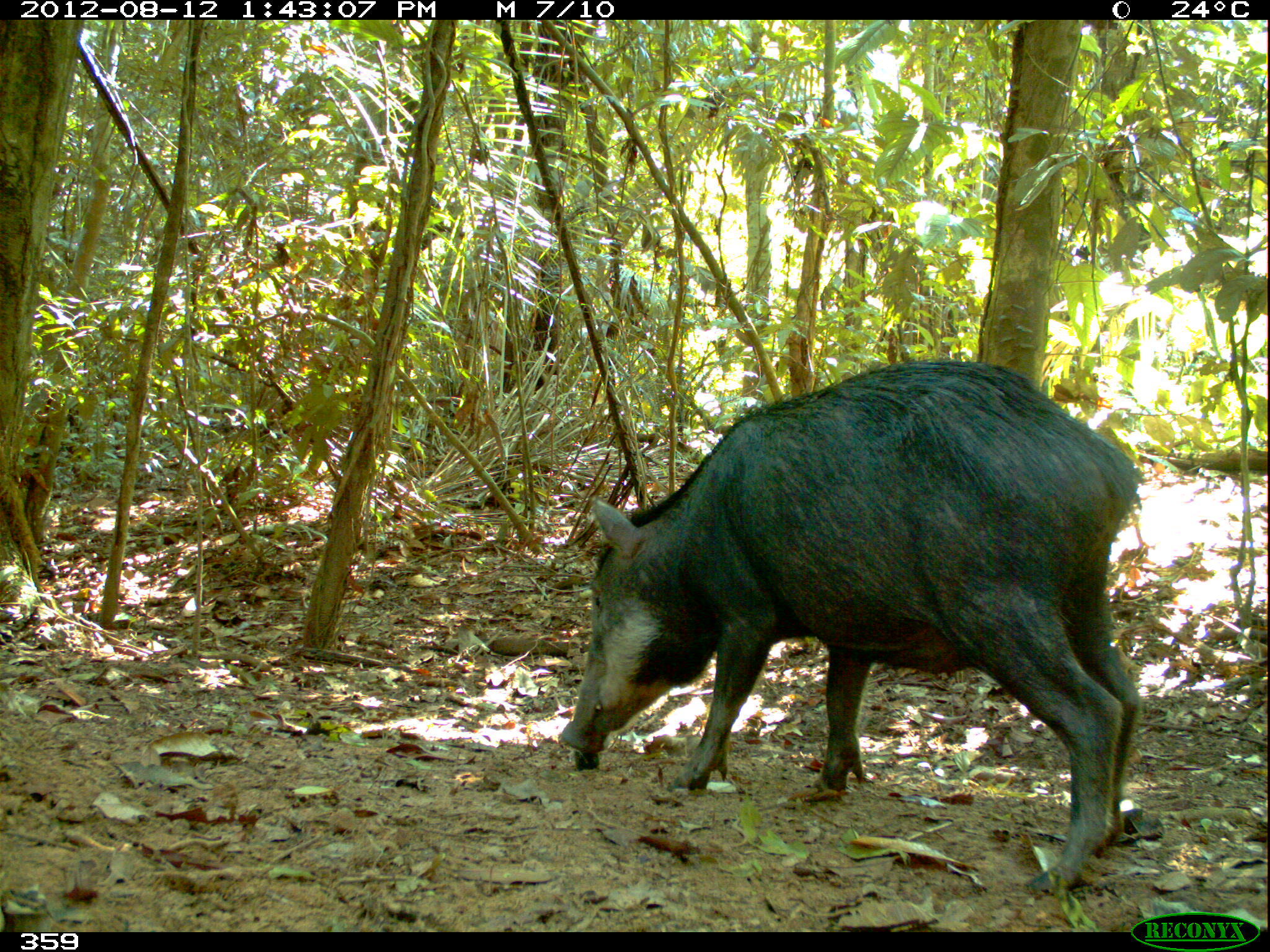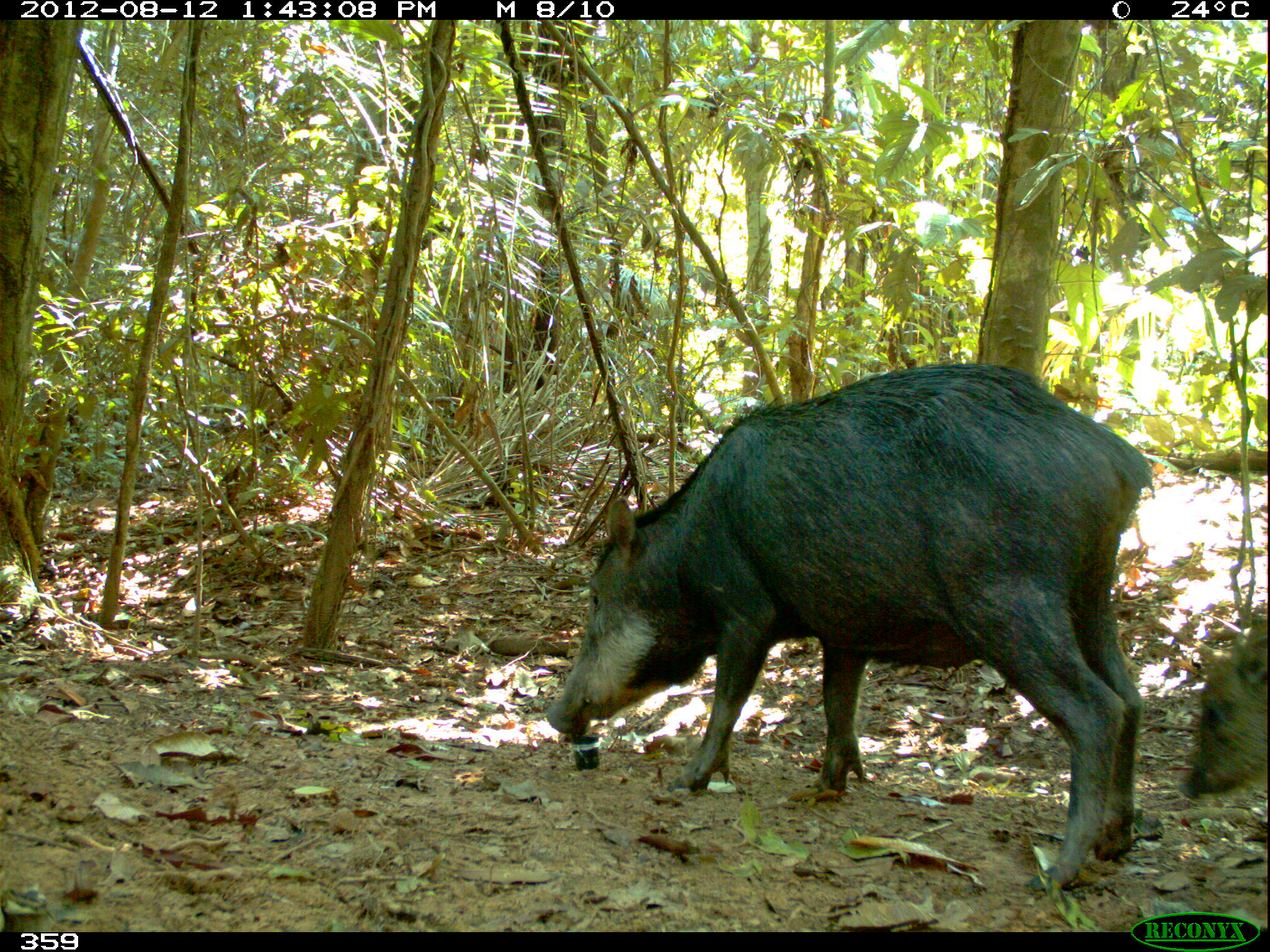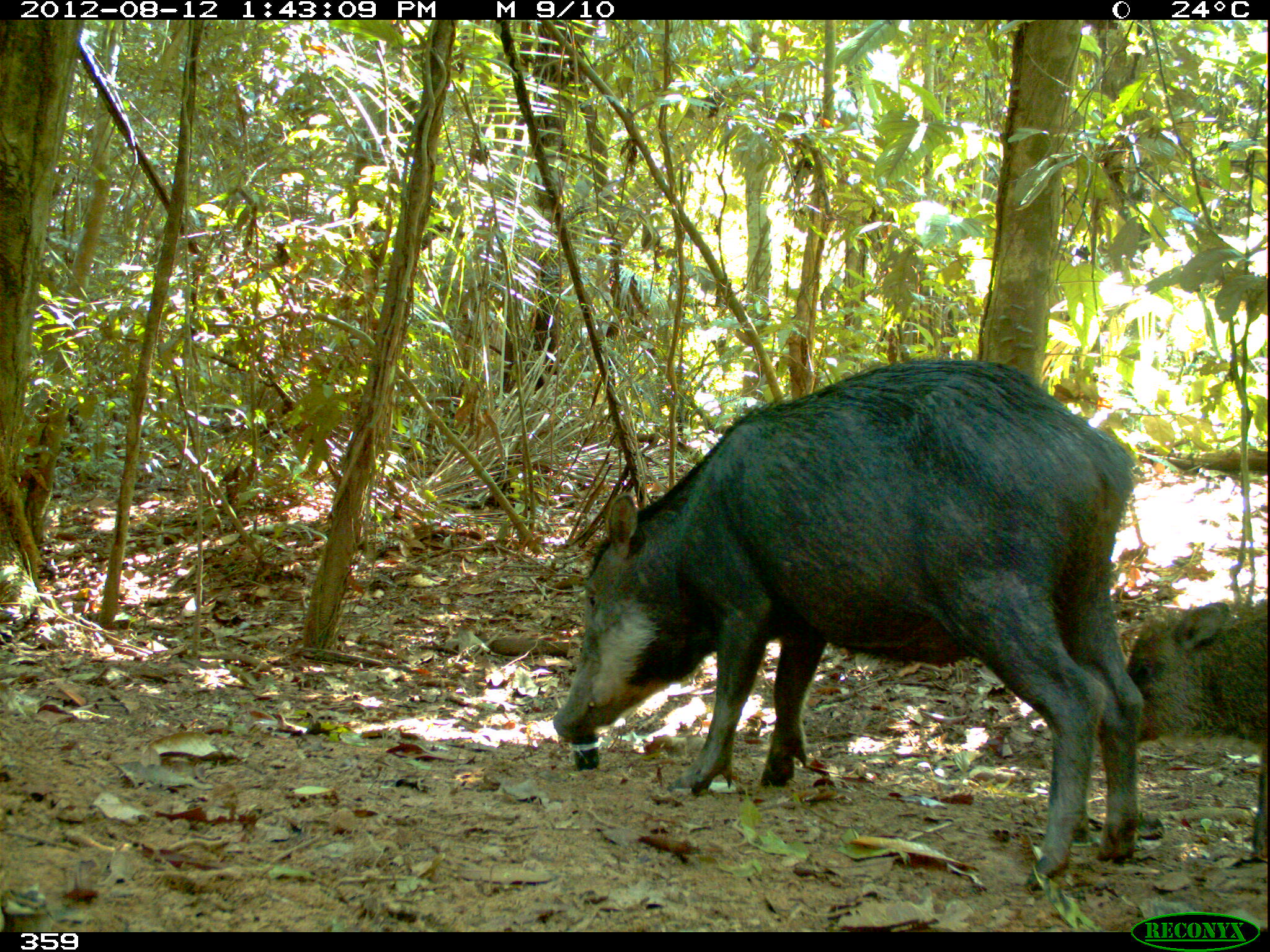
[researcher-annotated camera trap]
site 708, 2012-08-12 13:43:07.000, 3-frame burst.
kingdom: Animalia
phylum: Chordata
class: Mammalia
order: Artiodactyla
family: Tayassuidae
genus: Tayassu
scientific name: Tayassu pecari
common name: white-lipped peccary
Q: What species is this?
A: Tayassu pecari (white-lipped peccary).